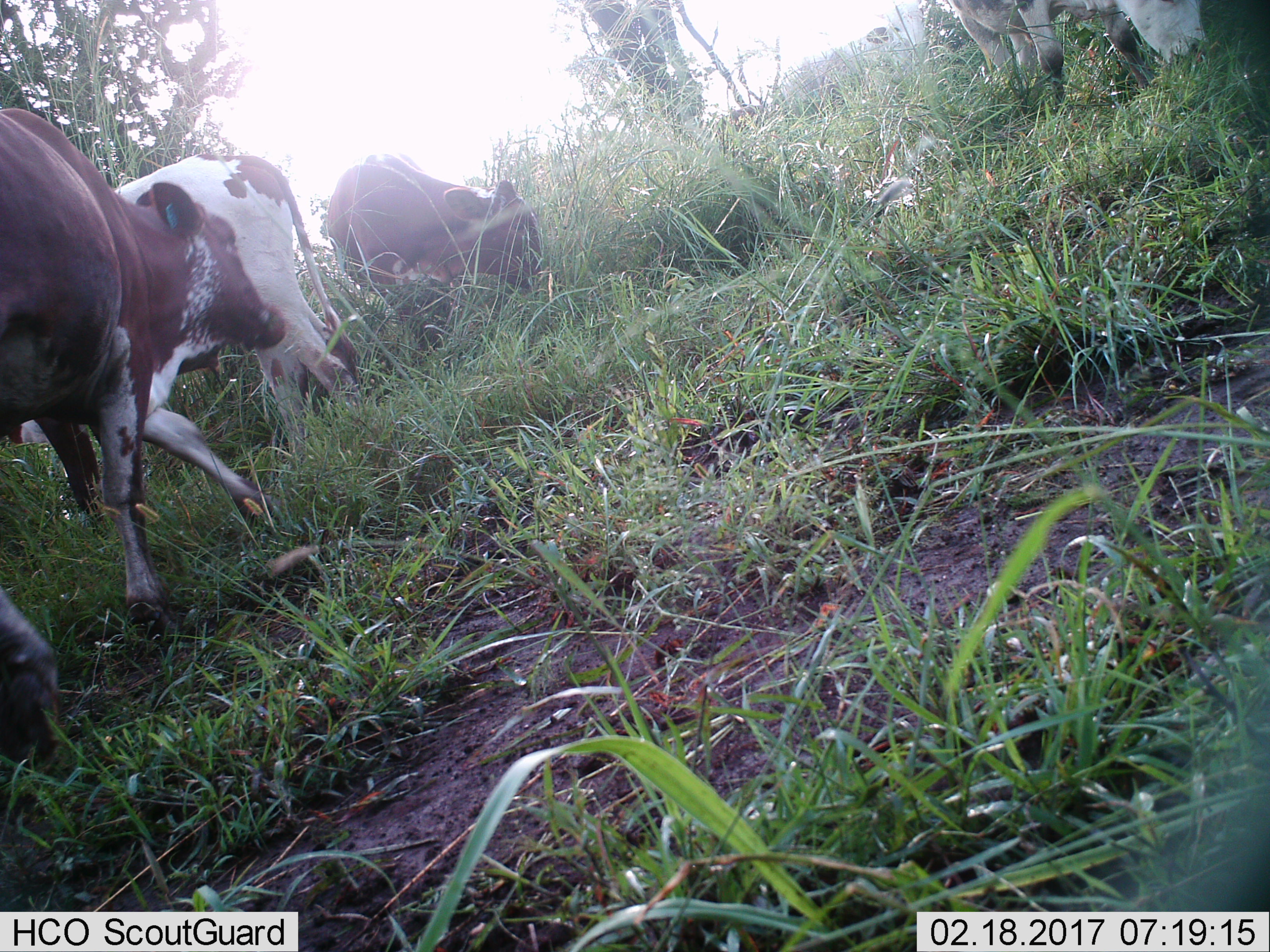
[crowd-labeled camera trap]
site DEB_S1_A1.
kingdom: Animalia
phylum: Chordata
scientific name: Vertebrata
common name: domestic animal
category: domesticanimal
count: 4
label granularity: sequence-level